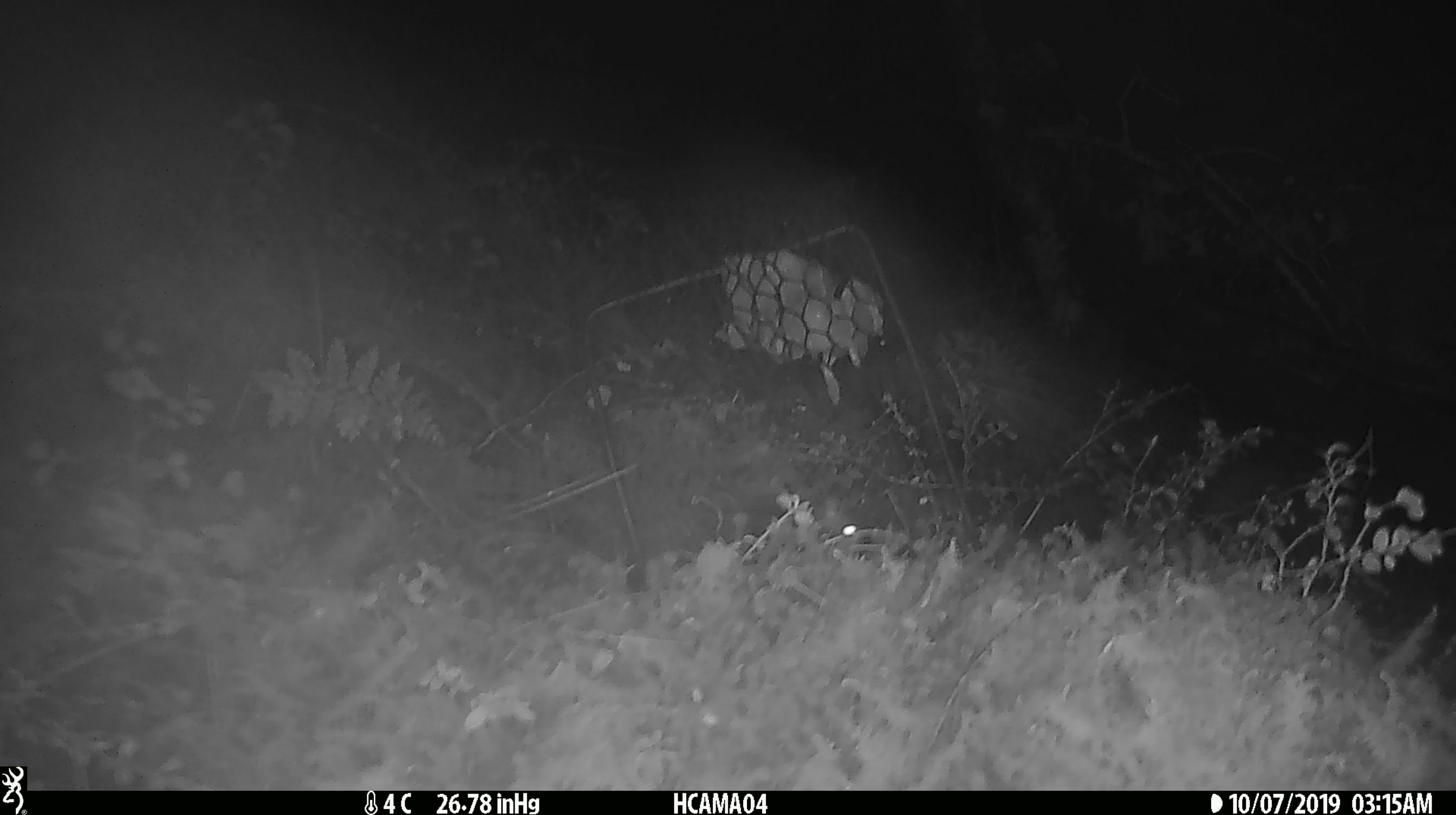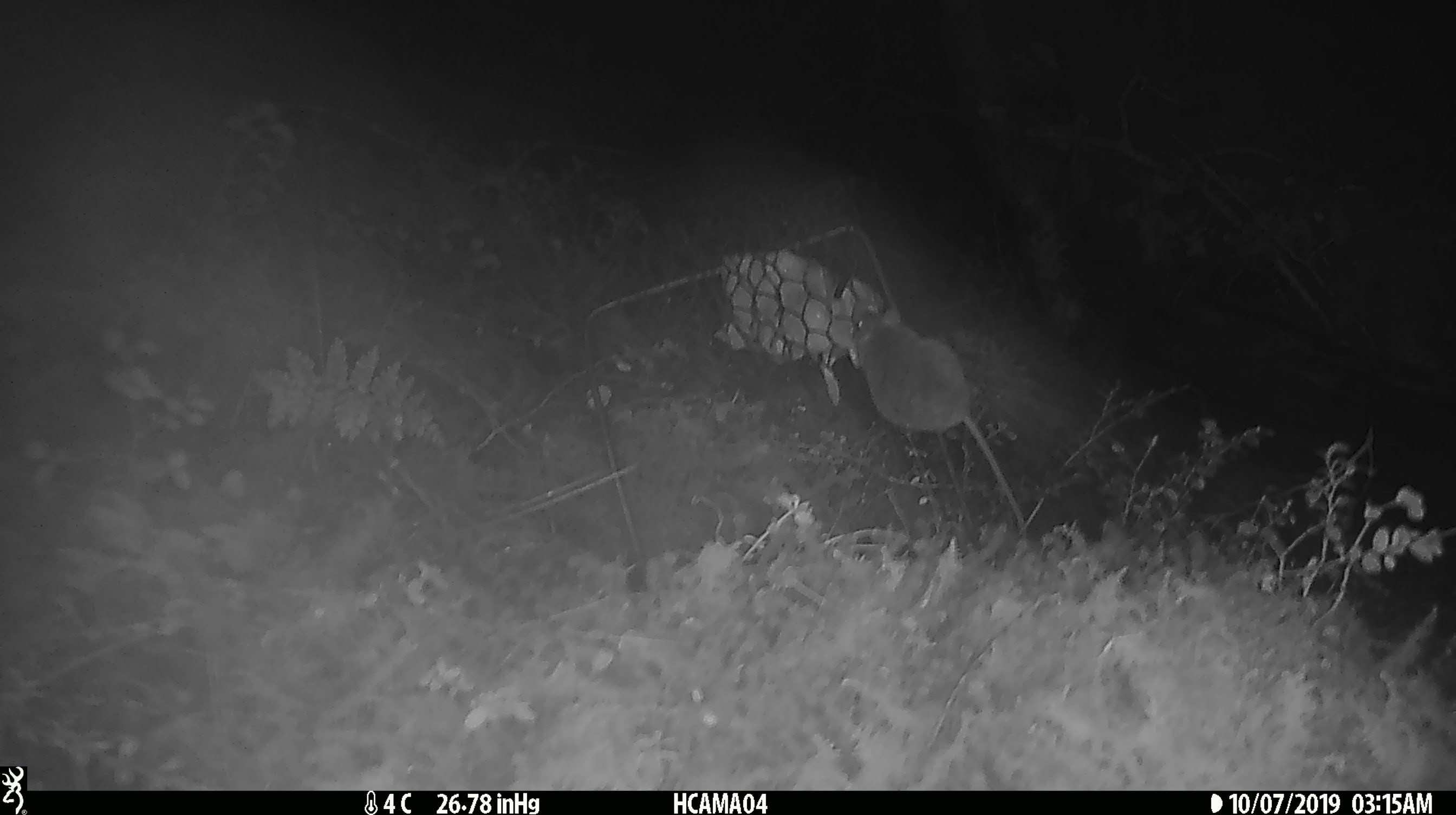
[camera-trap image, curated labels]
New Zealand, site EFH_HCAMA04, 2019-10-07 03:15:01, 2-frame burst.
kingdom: Animalia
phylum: Chordata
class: Mammalia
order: Rodentia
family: Muridae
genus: Mus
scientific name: Mus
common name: mouse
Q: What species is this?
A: Mouse (Mus).